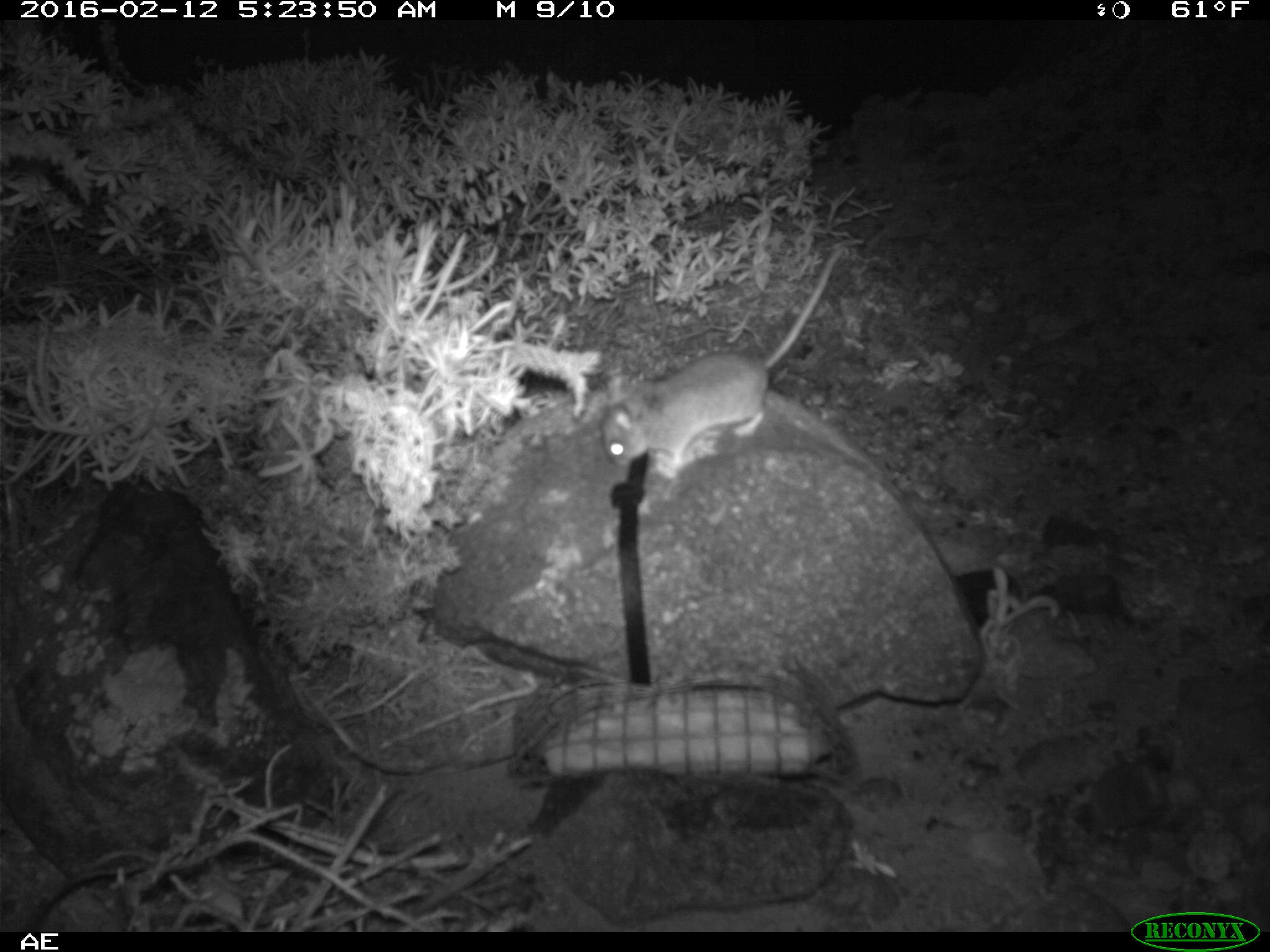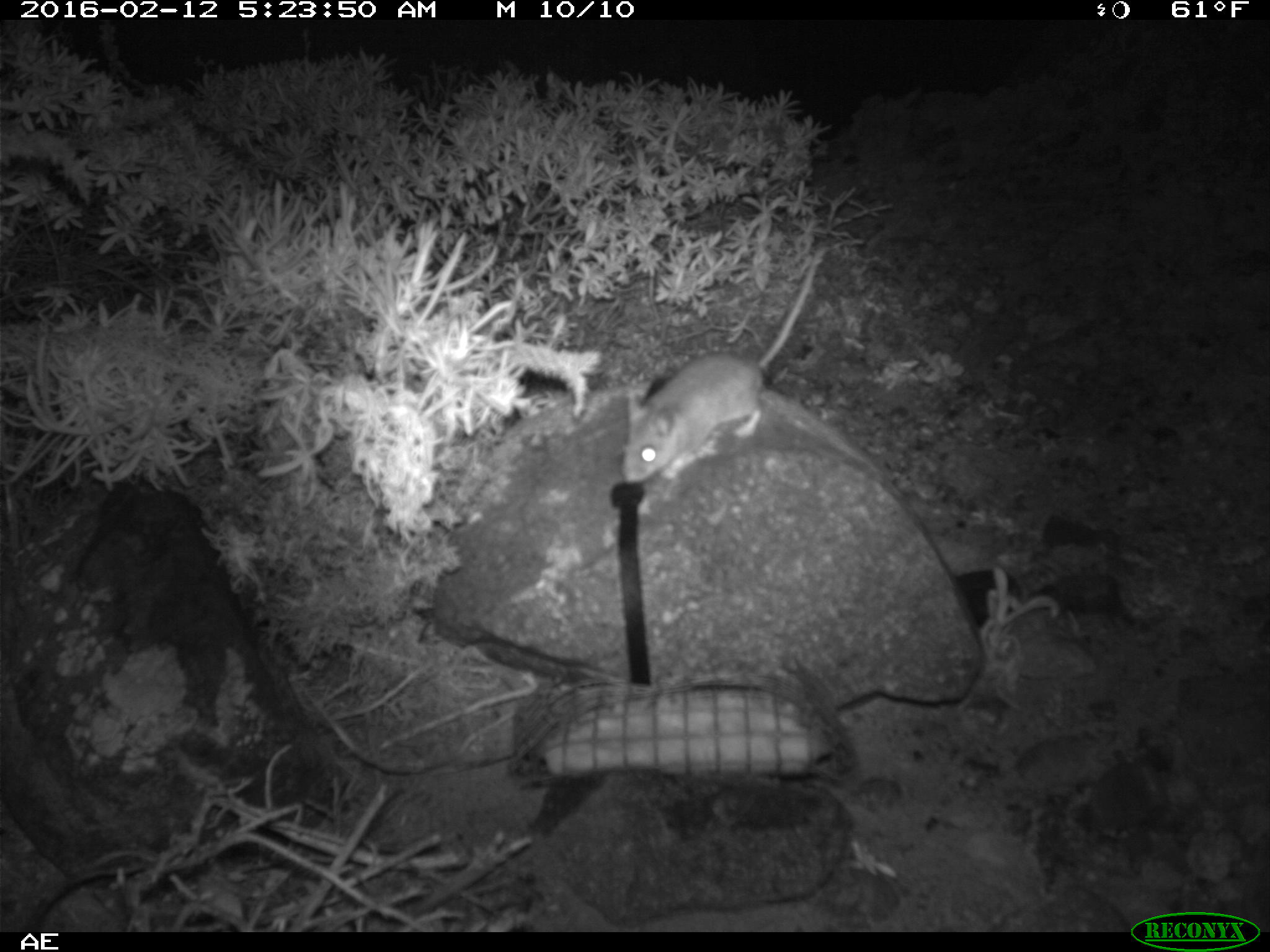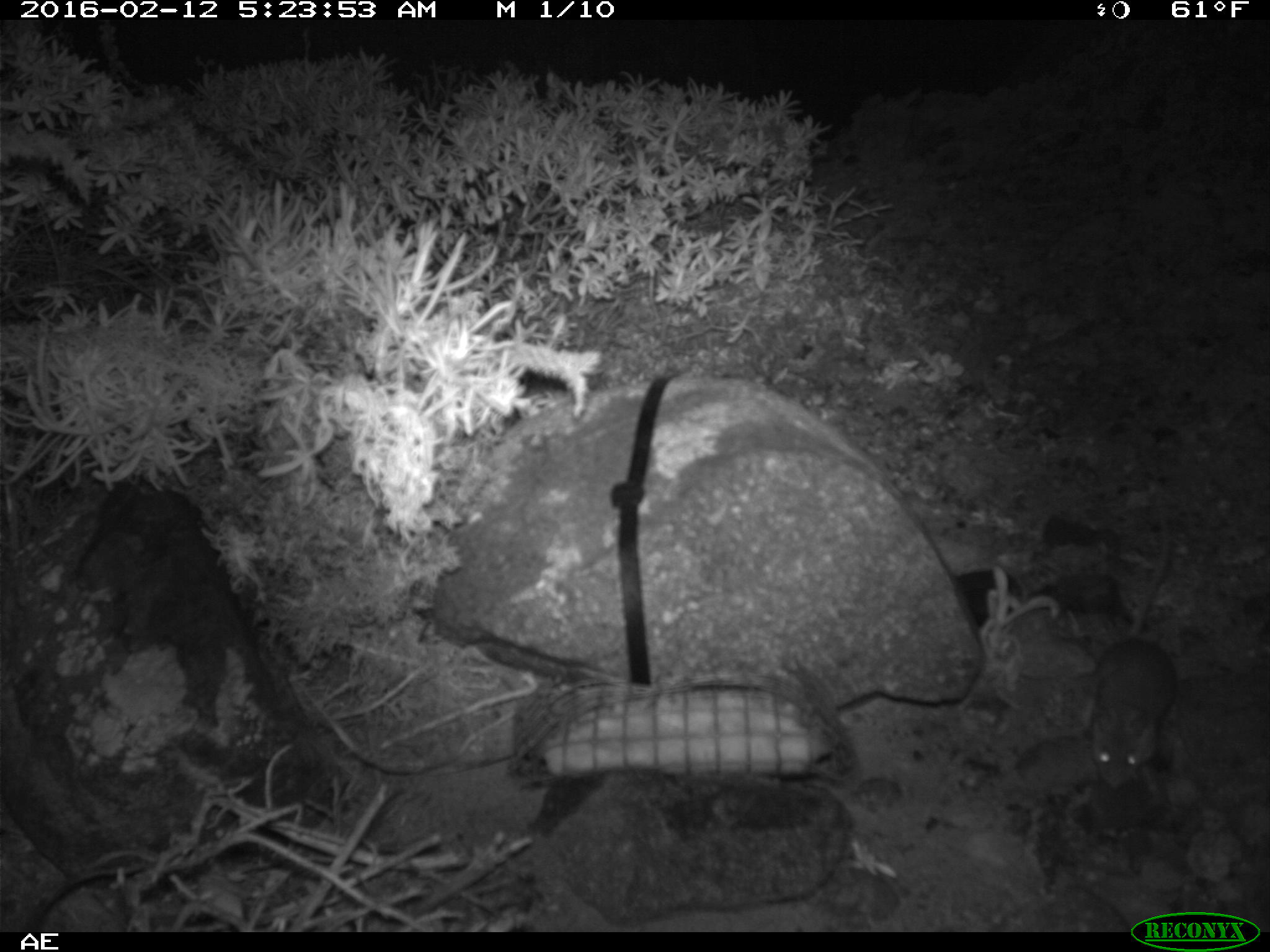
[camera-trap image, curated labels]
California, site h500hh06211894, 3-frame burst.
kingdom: Animalia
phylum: Chordata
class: Mammalia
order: Rodentia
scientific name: Rodentia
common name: rodent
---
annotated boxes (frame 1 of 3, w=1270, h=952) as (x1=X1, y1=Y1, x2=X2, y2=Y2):
rodent: (x1=600, y1=247, x2=843, y2=477)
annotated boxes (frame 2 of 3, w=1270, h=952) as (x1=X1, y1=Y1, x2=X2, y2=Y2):
rodent: (x1=619, y1=249, x2=824, y2=487)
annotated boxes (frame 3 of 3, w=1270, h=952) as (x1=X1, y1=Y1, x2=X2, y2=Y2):
rodent: (x1=1089, y1=509, x2=1176, y2=801)